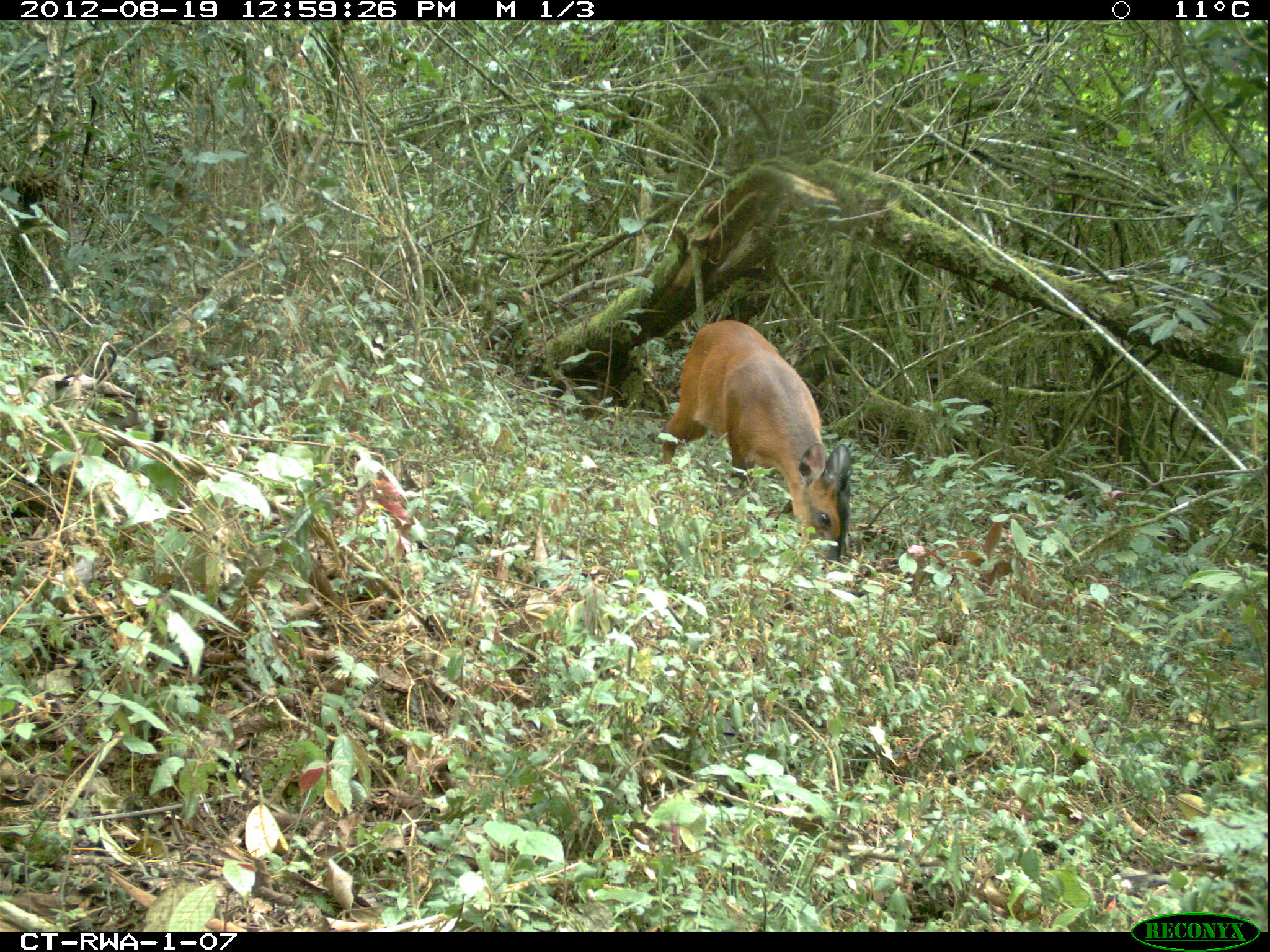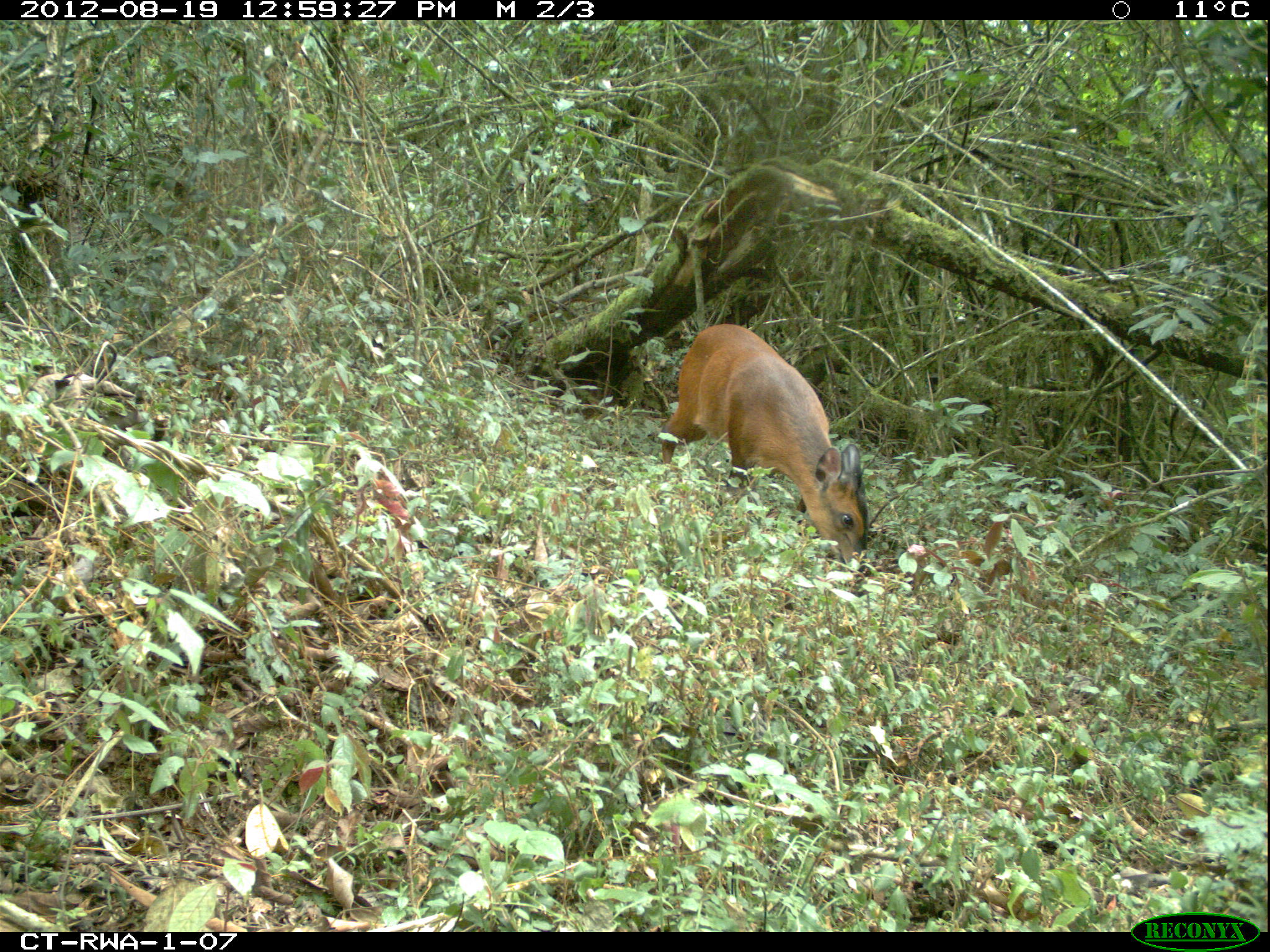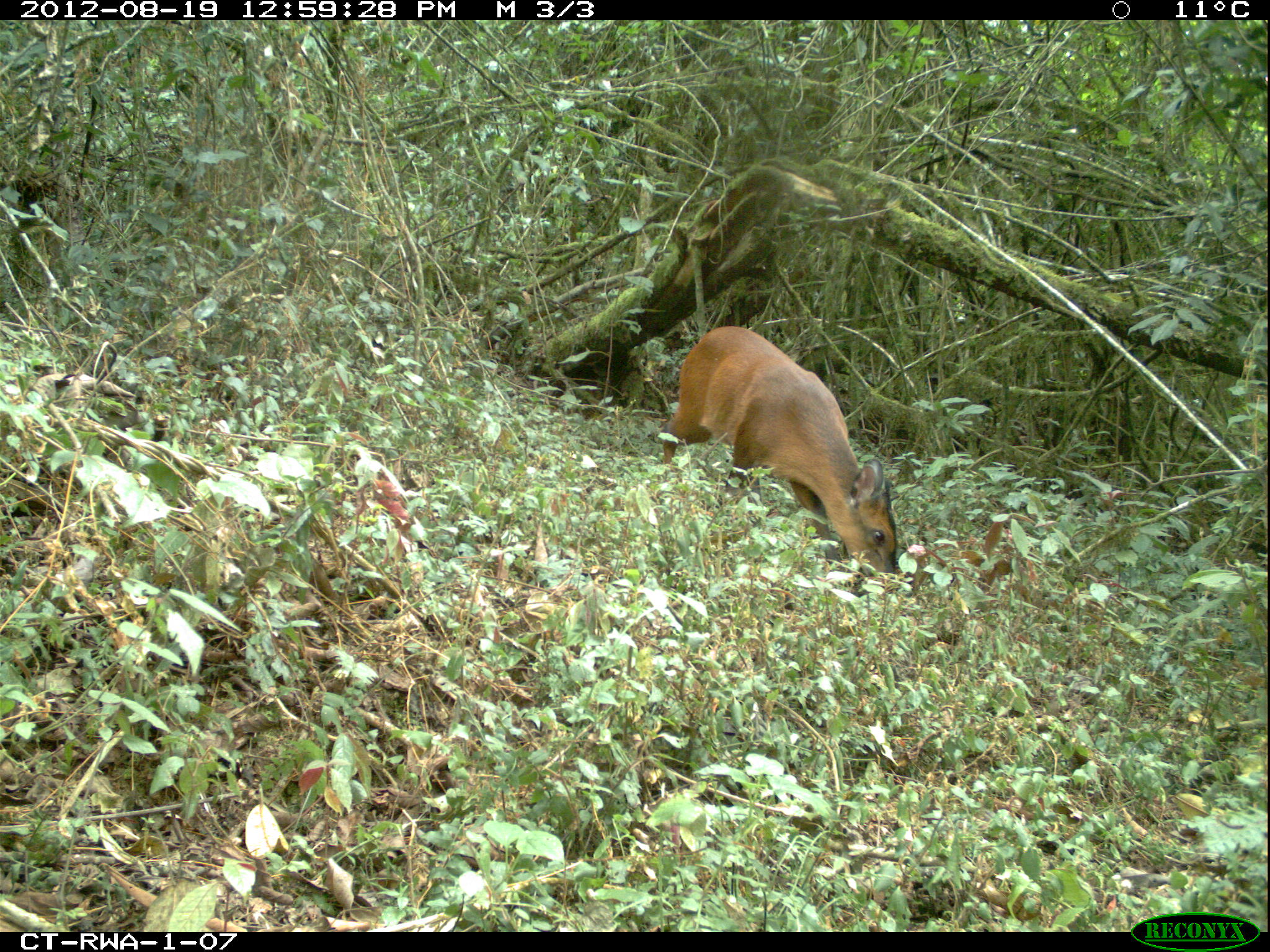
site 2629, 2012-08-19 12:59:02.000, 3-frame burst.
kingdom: Animalia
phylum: Chordata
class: Mammalia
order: Artiodactyla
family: Bovidae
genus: Cephalophus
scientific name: Cephalophus nigrifrons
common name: black-fronted duiker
Cephalophus nigrifrons (black-fronted duiker), count 1.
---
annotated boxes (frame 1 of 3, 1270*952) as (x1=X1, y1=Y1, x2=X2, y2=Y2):
cephalophus nigrifrons: (x1=662, y1=319, x2=852, y2=564)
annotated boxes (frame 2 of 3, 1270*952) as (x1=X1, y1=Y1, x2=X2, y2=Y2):
cephalophus nigrifrons: (x1=660, y1=324, x2=868, y2=575)